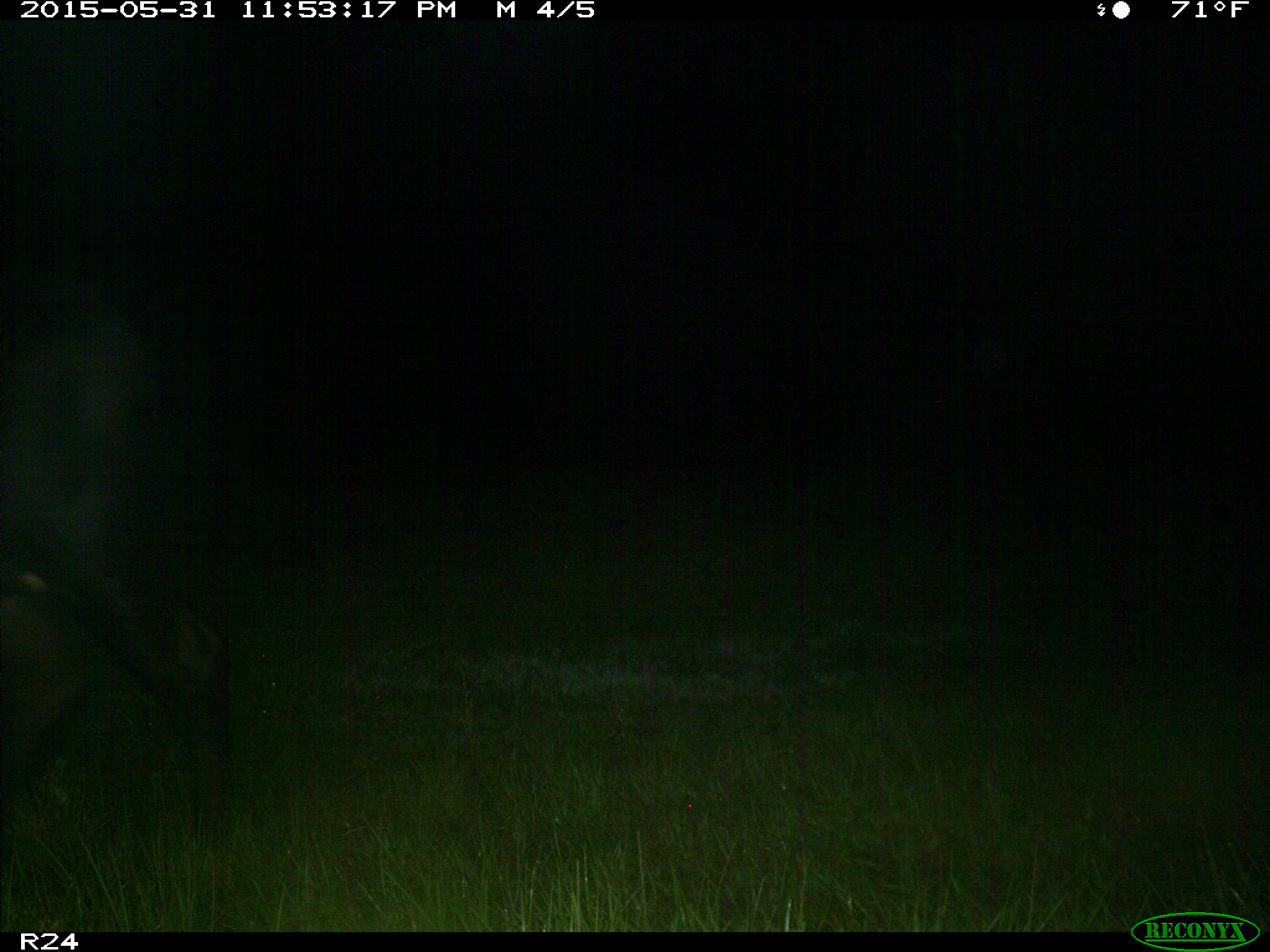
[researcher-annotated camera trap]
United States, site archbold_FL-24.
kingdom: Animalia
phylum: Chordata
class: Mammalia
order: Artiodactyla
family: Bovidae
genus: Bos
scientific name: Bos taurus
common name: domestic cow